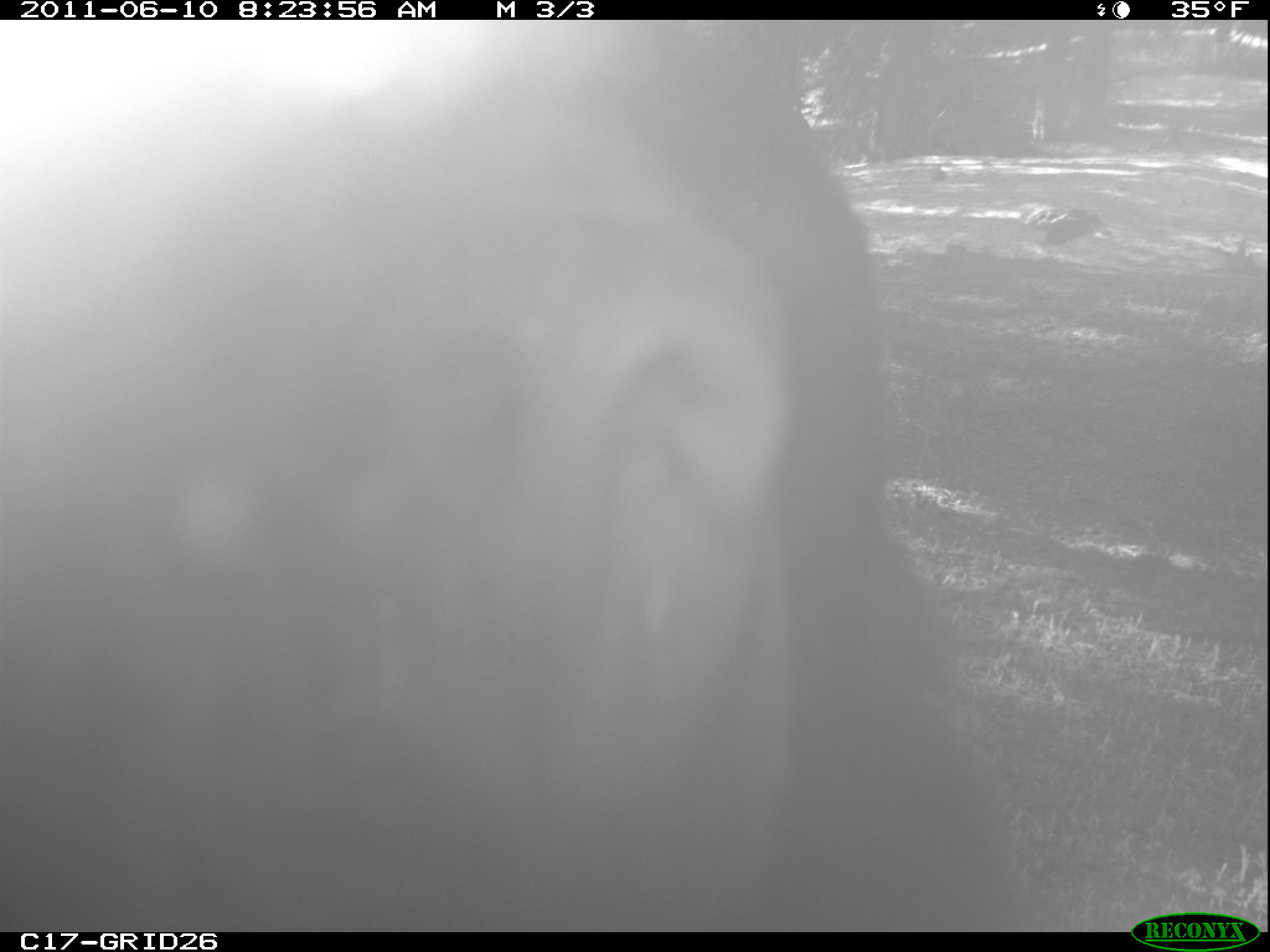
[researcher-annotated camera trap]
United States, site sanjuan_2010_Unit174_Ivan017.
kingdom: Animalia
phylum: Chordata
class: Mammalia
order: Carnivora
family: Ursidae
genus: Ursus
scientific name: Ursus americanus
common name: american black bear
Ursus americanus (american black bear).